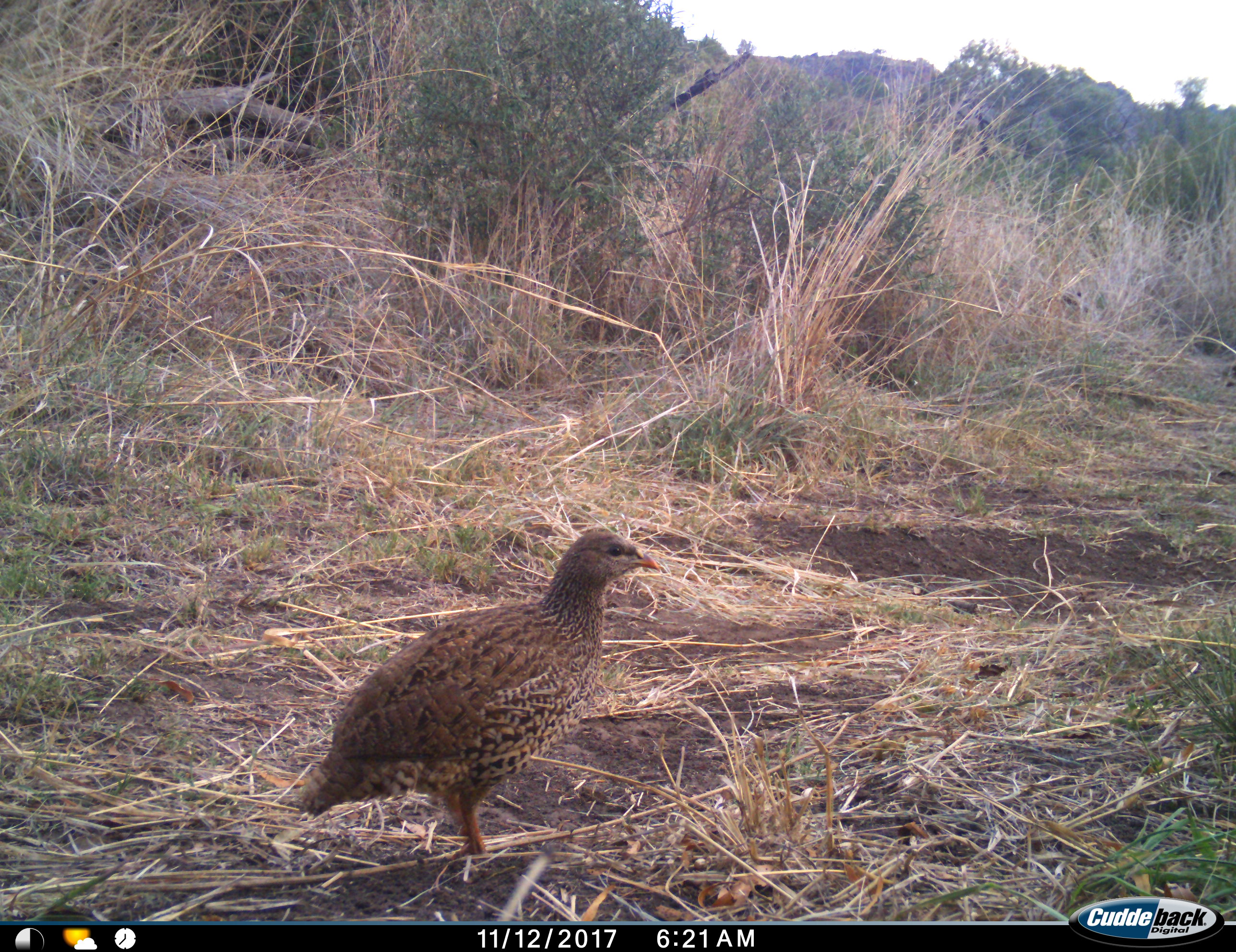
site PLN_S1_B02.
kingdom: Animalia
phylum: Chordata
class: Aves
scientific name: Aves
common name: bird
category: birdother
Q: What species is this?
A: Birdother (bird) (Aves).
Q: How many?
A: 1.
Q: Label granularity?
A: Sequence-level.